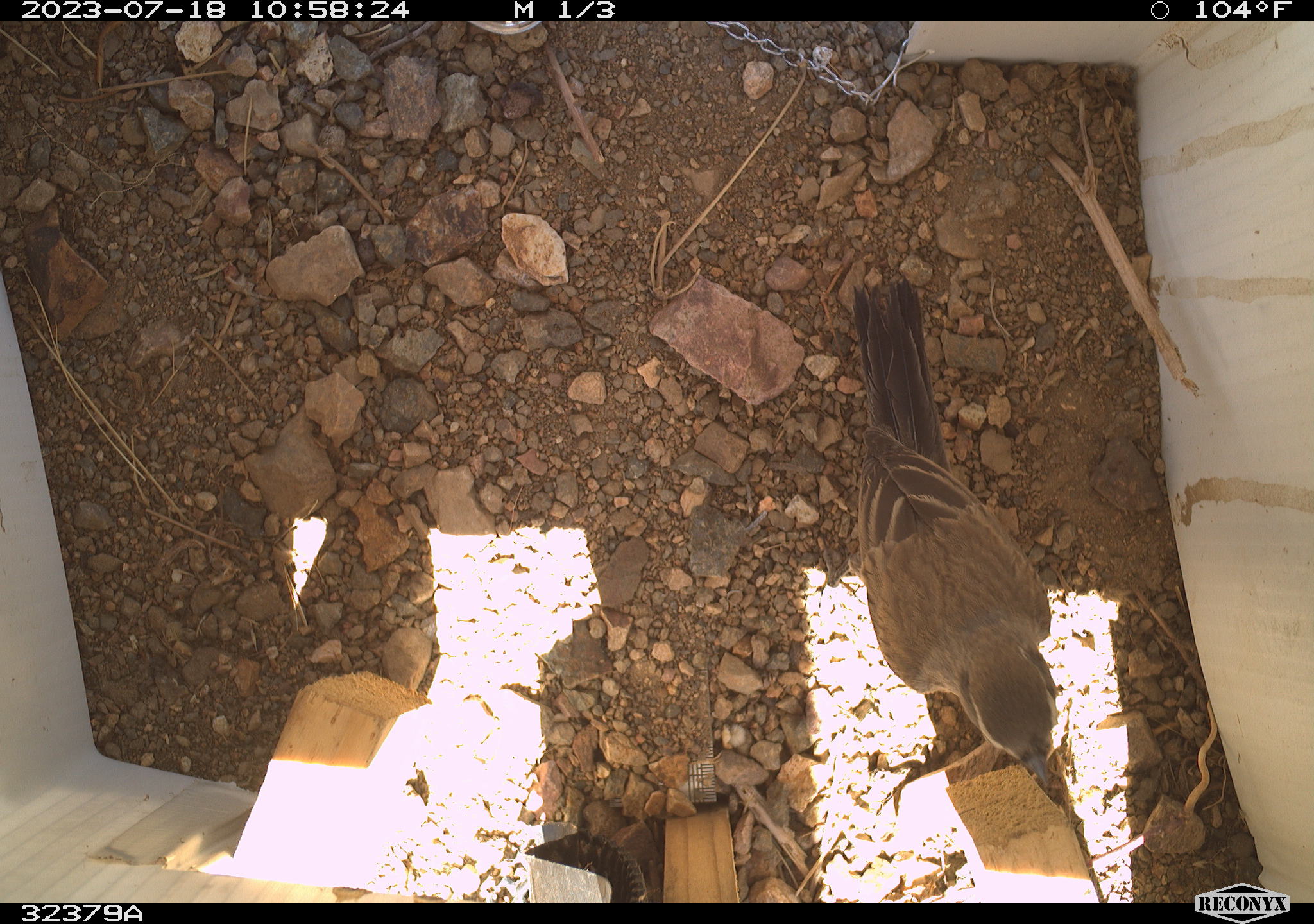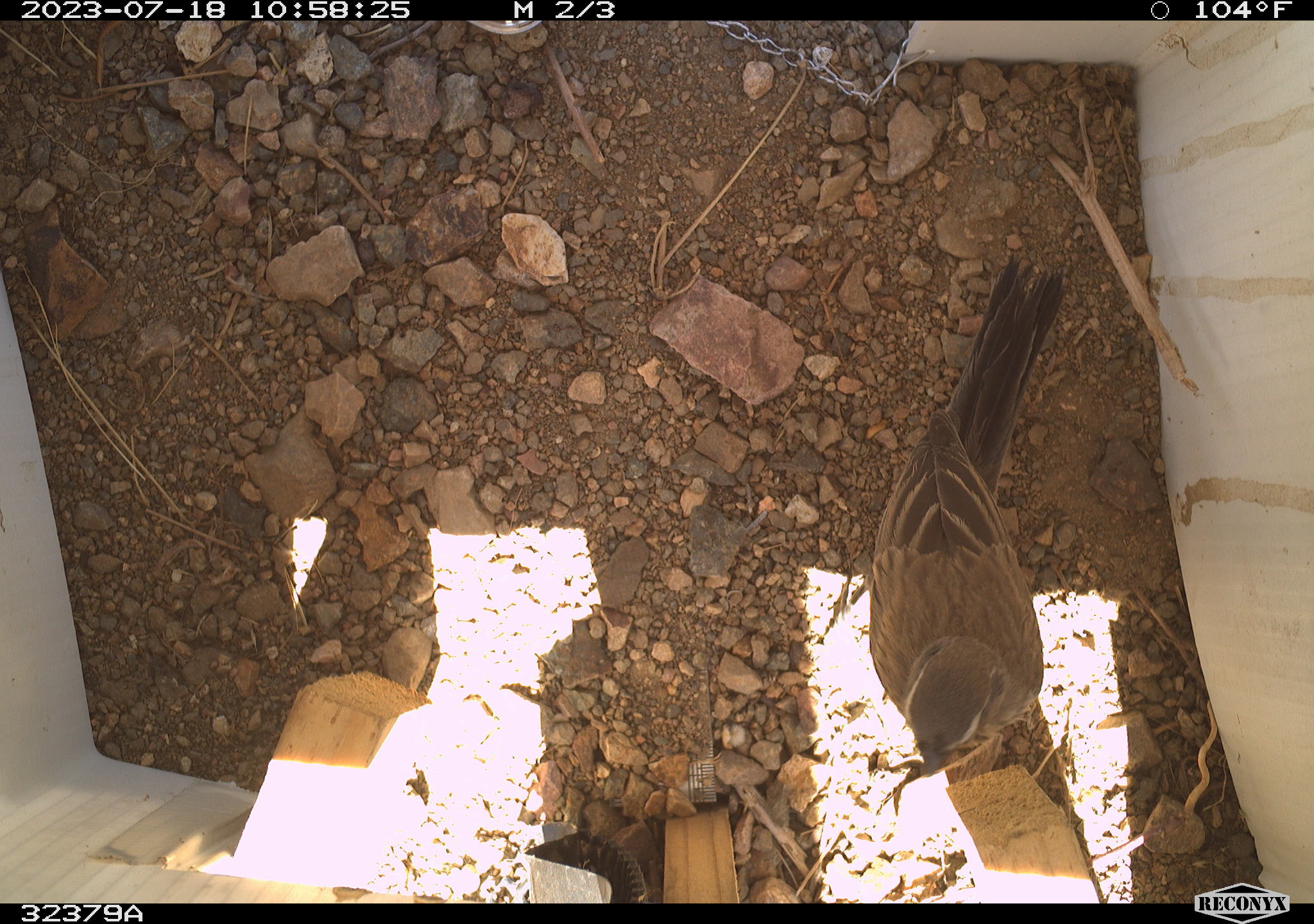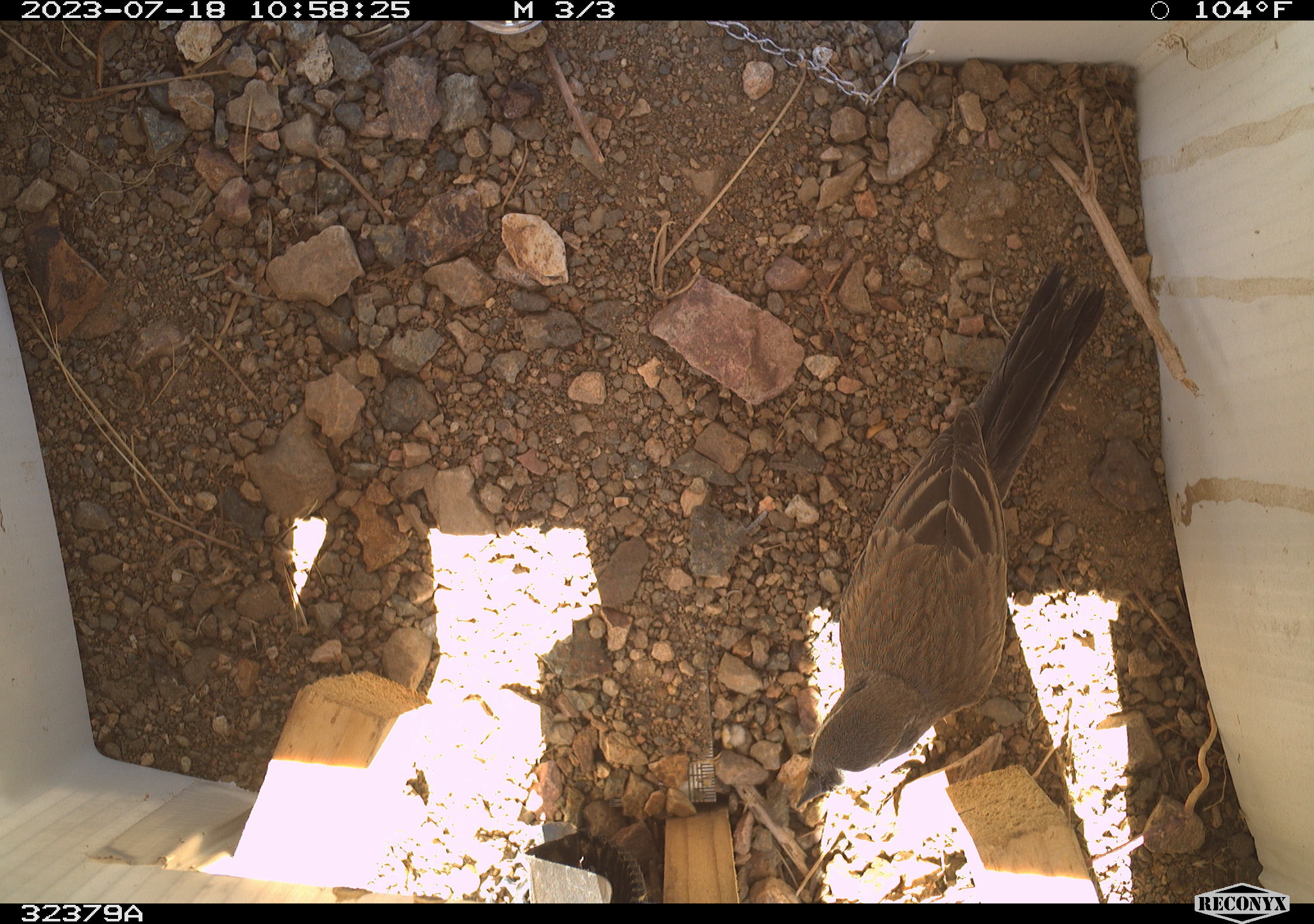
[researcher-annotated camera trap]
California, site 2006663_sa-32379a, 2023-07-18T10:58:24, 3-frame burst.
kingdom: Animalia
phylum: Chordata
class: Aves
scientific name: Aves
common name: bird